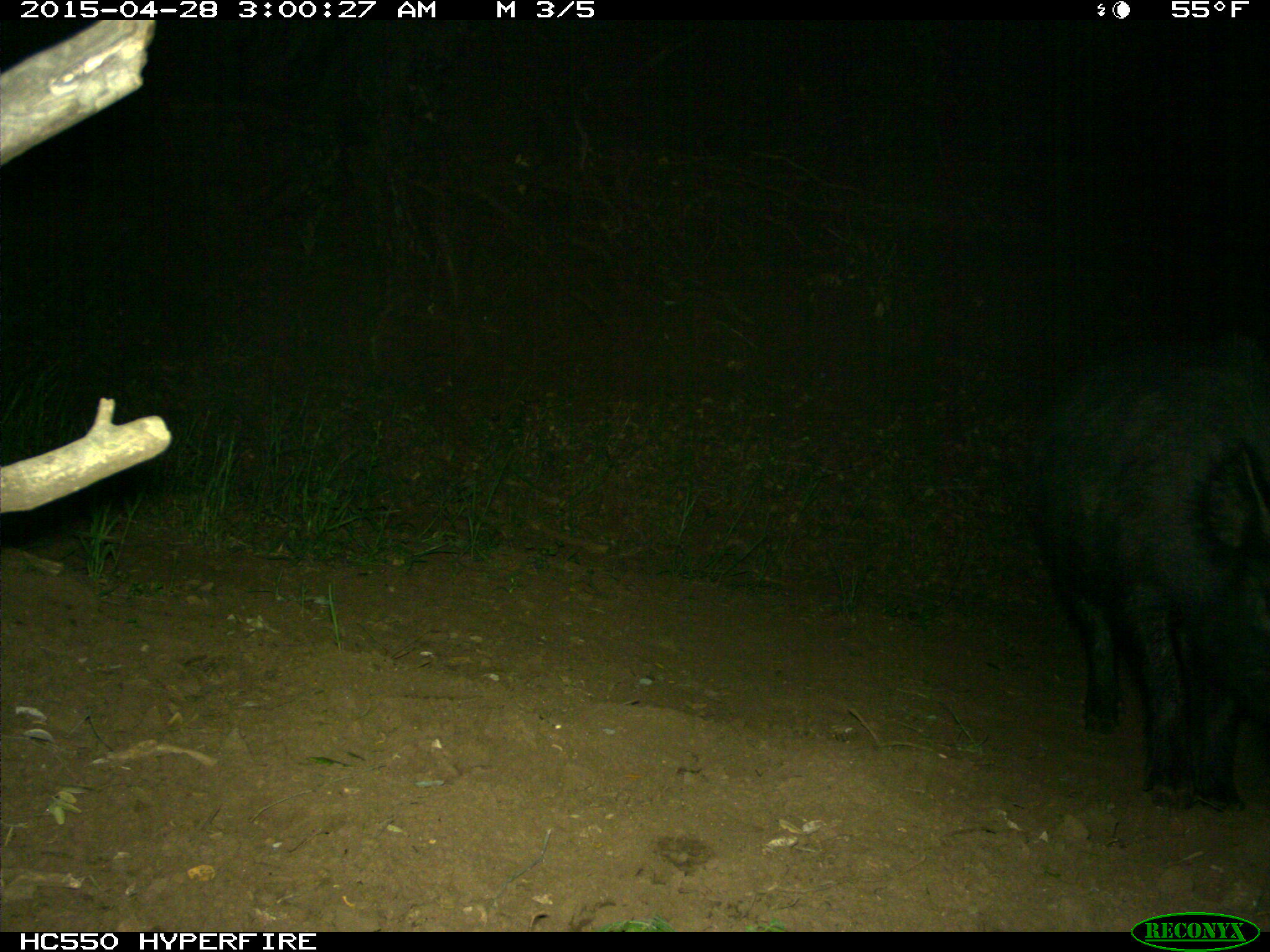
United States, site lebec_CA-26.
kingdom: Animalia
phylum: Chordata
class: Mammalia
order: Artiodactyla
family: Suidae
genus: Sus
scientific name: Sus scrofa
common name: wild boar